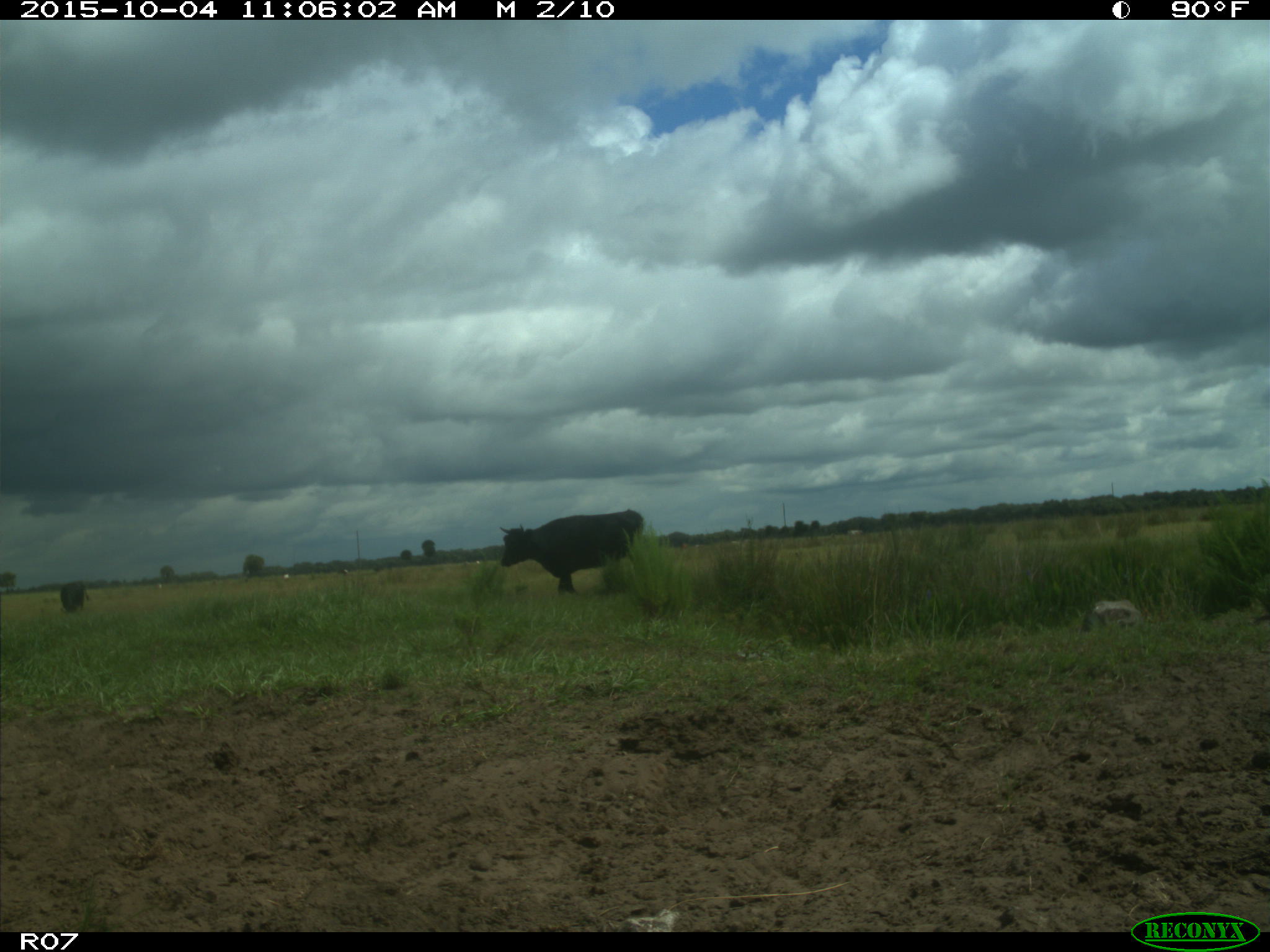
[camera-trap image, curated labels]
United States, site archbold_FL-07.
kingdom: Animalia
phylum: Chordata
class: Mammalia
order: Artiodactyla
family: Bovidae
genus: Bos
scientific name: Bos taurus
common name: domestic cow